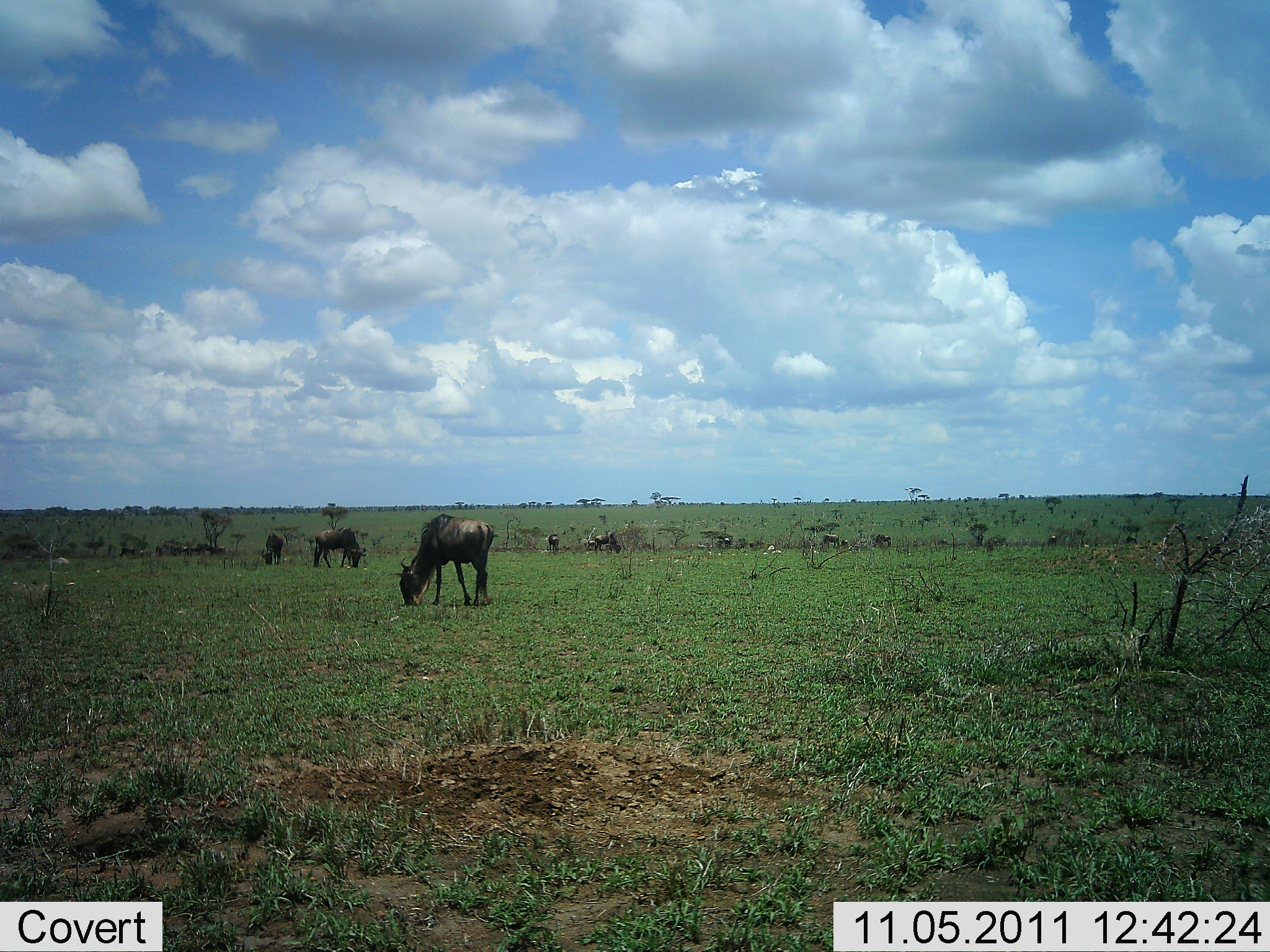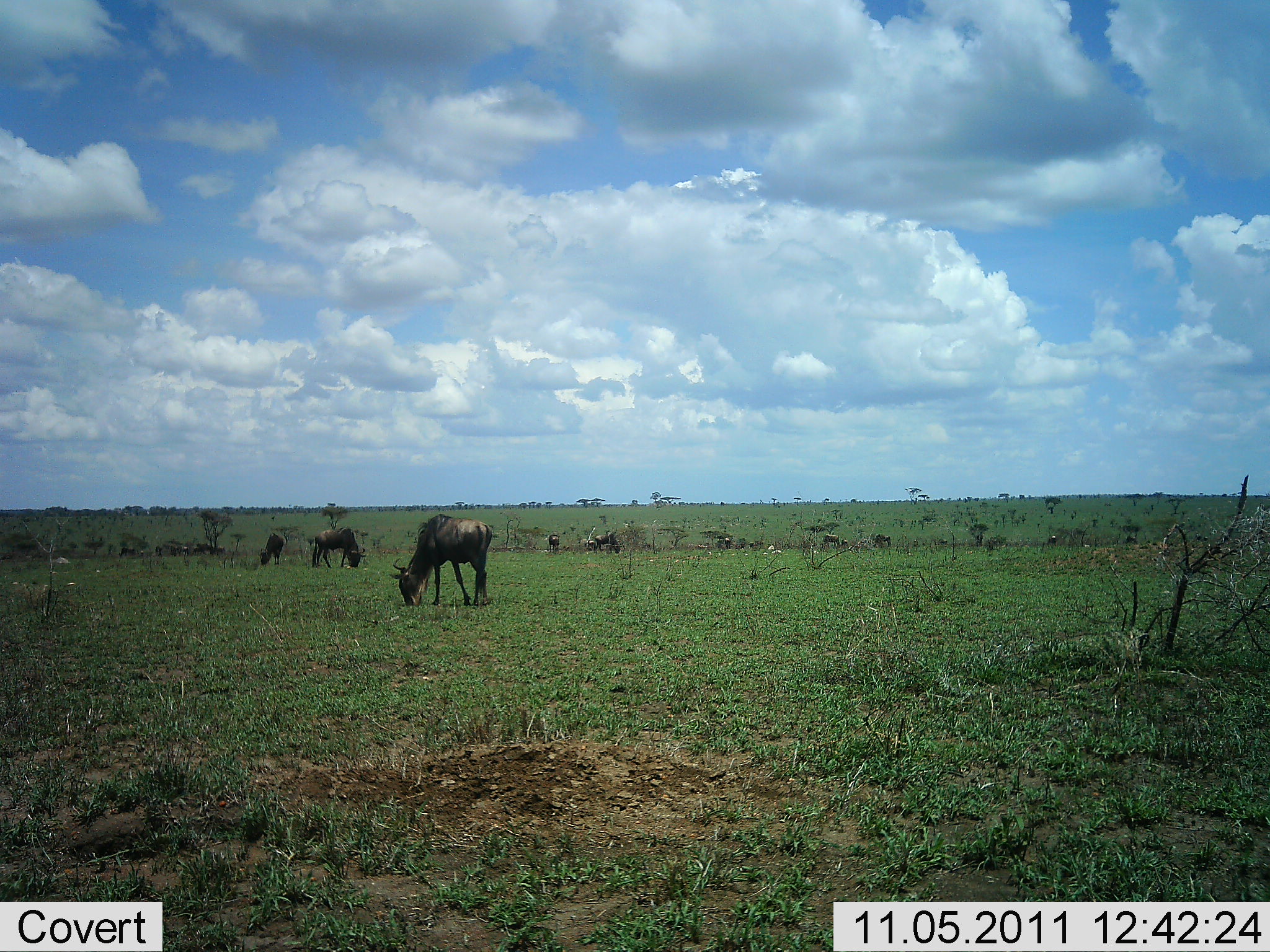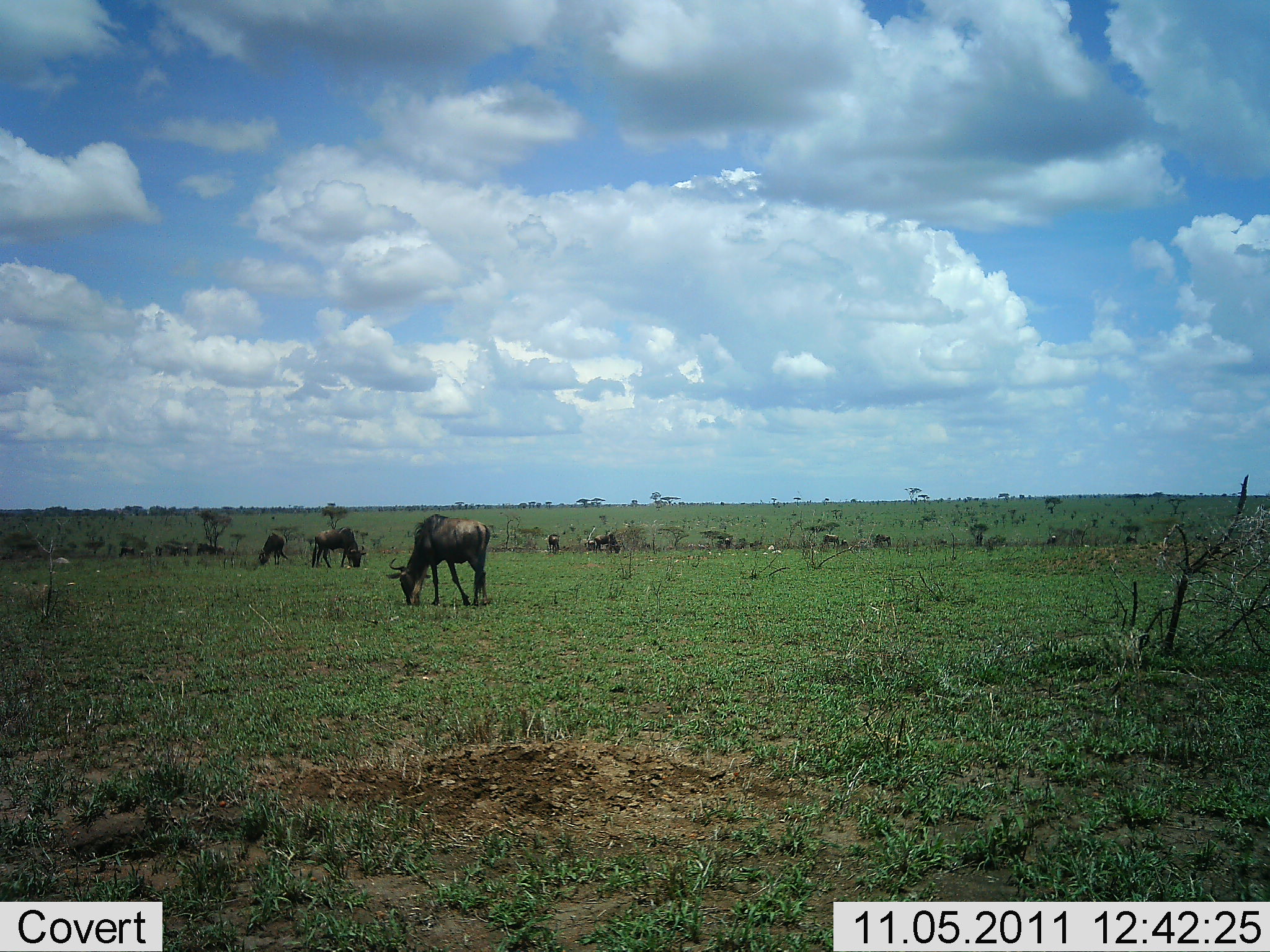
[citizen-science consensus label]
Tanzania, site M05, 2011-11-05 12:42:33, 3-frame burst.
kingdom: Animalia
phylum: Chordata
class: Mammalia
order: Artiodactyla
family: Bovidae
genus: Connochaetes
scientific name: Connochaetes taurinus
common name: blue wildebeest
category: wildebeest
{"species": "wildebeest (blue wildebeest) (Connochaetes taurinus)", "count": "5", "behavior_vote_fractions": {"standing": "38%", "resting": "0%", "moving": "8%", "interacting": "0%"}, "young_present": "0%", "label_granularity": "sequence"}